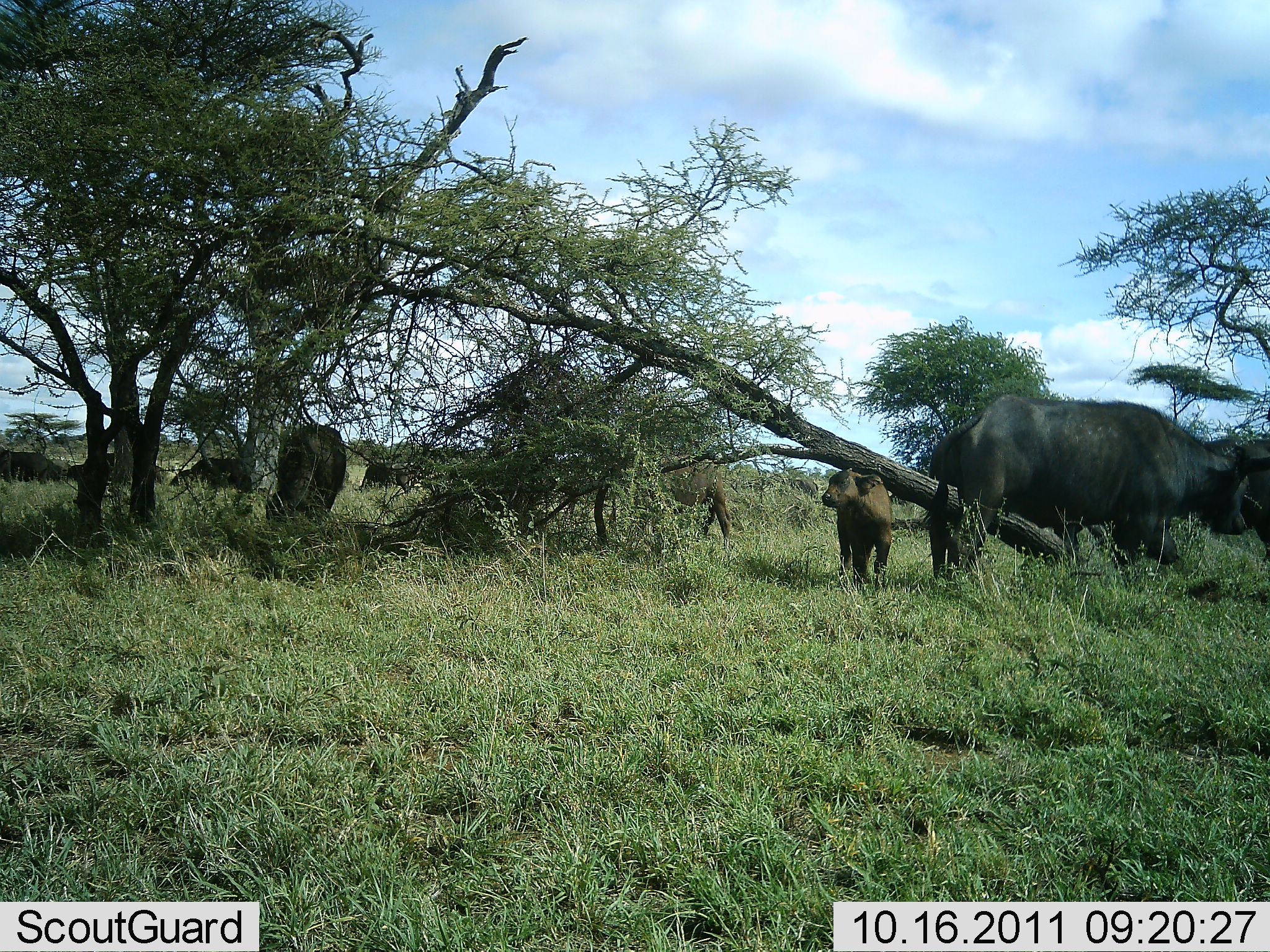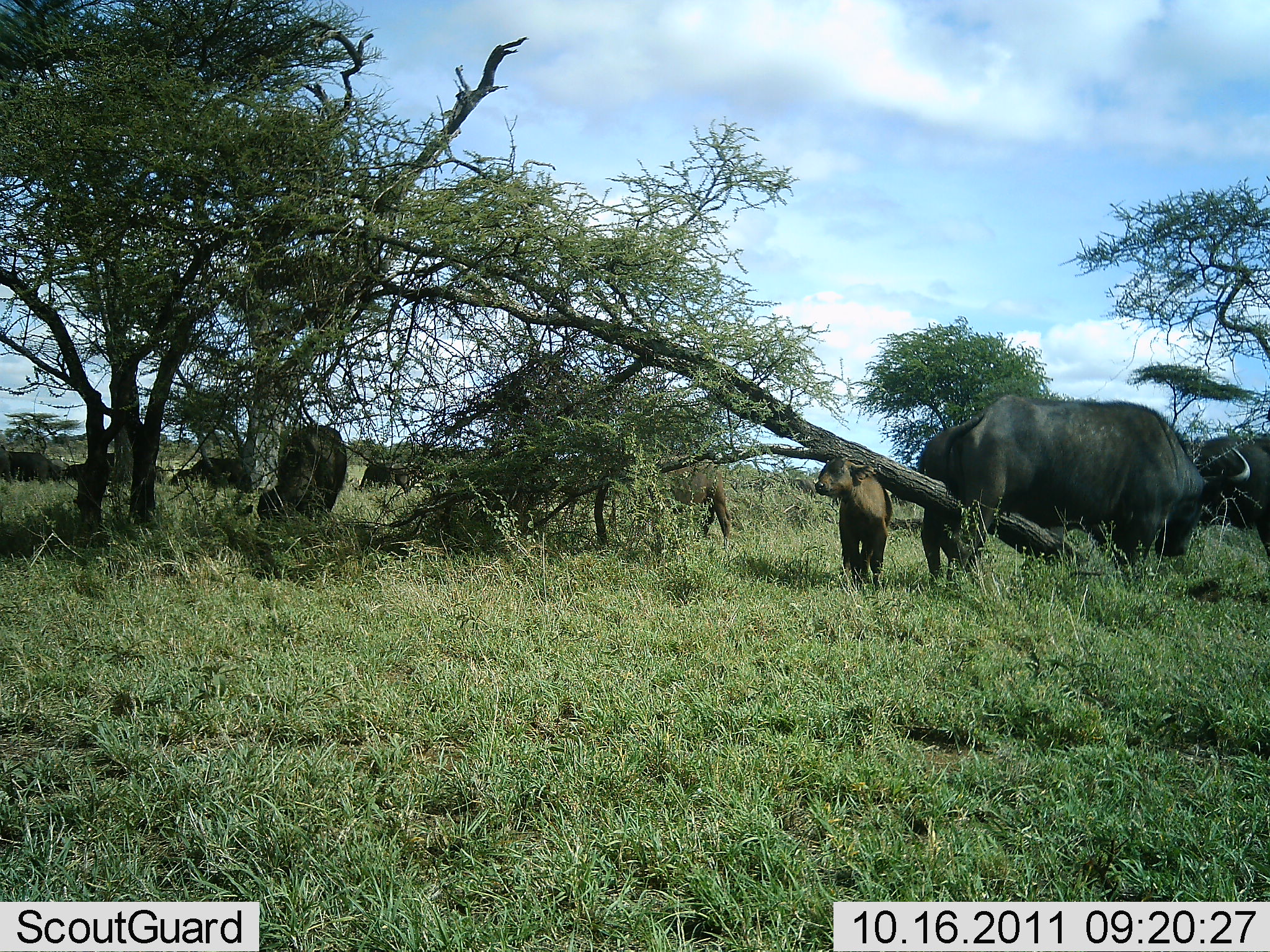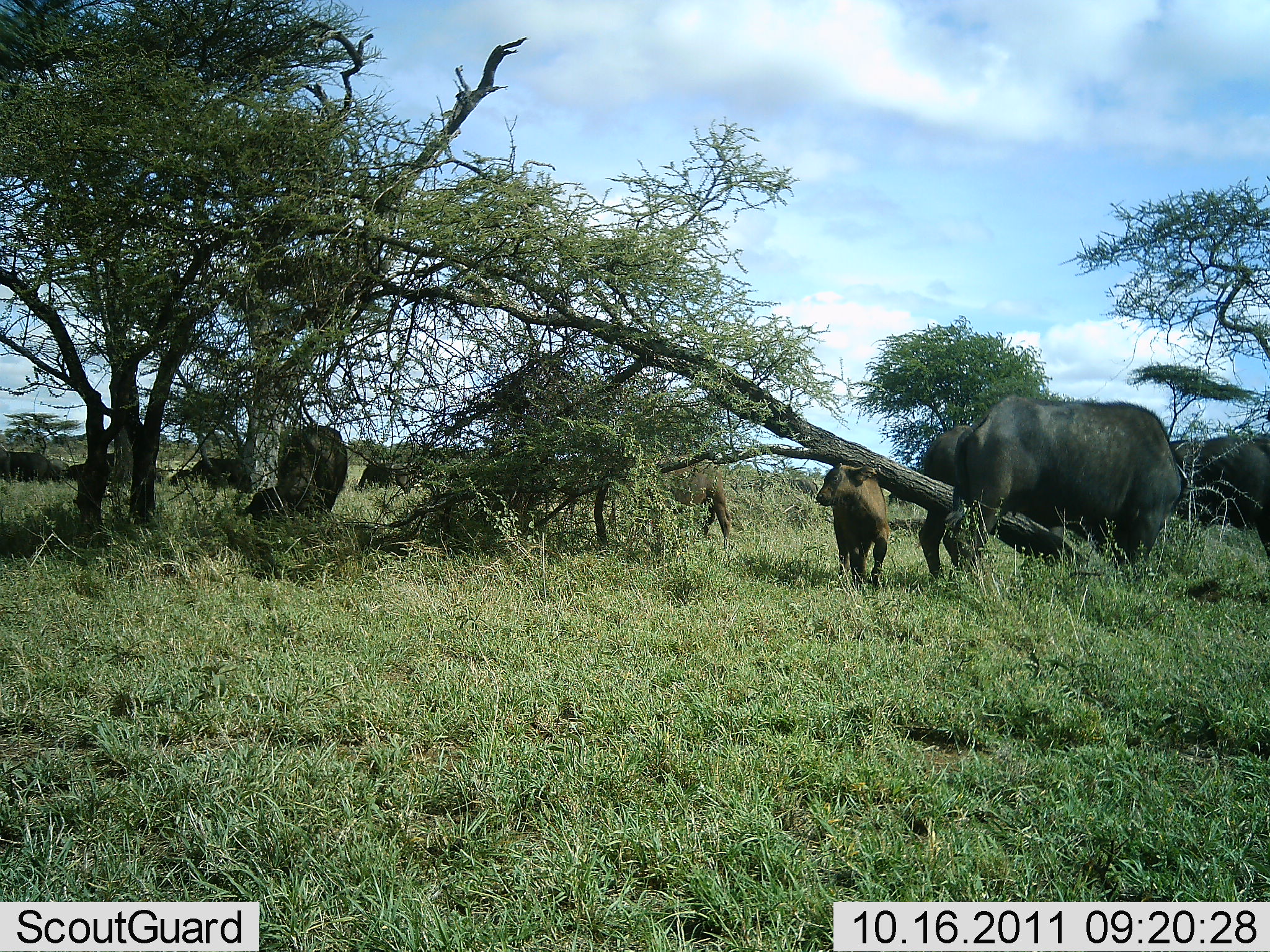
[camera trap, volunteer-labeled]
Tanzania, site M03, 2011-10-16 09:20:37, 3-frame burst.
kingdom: Animalia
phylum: Chordata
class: Mammalia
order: Artiodactyla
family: Bovidae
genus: Syncerus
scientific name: Syncerus caffer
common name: cape buffalo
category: buffalo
Buffalo (cape buffalo) (Syncerus caffer), count 7. Behavior (volunteer vote fractions): standing 82%, resting 0%, moving 0%, interacting 9%. Young present (vote fraction): 100%. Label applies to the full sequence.